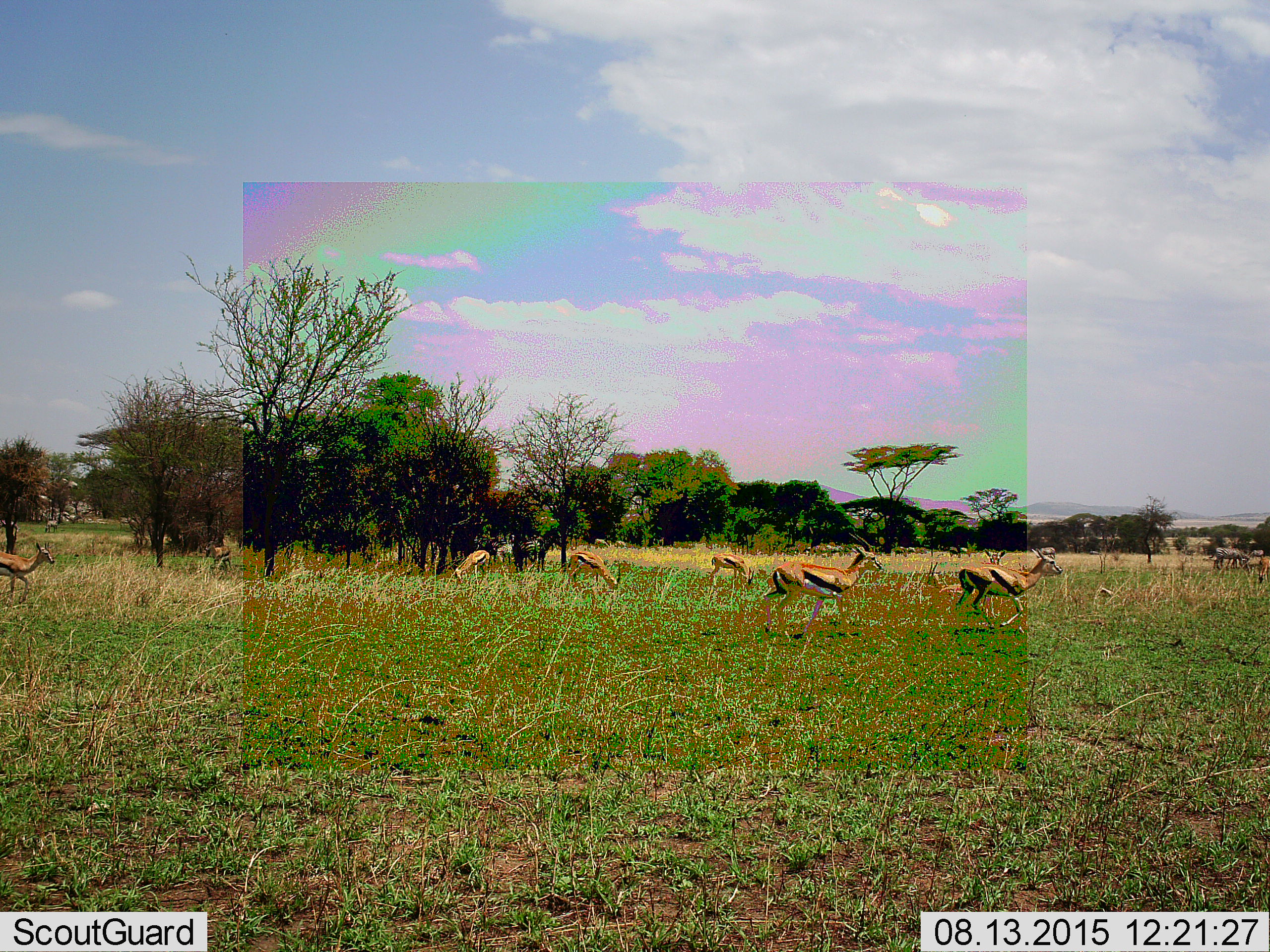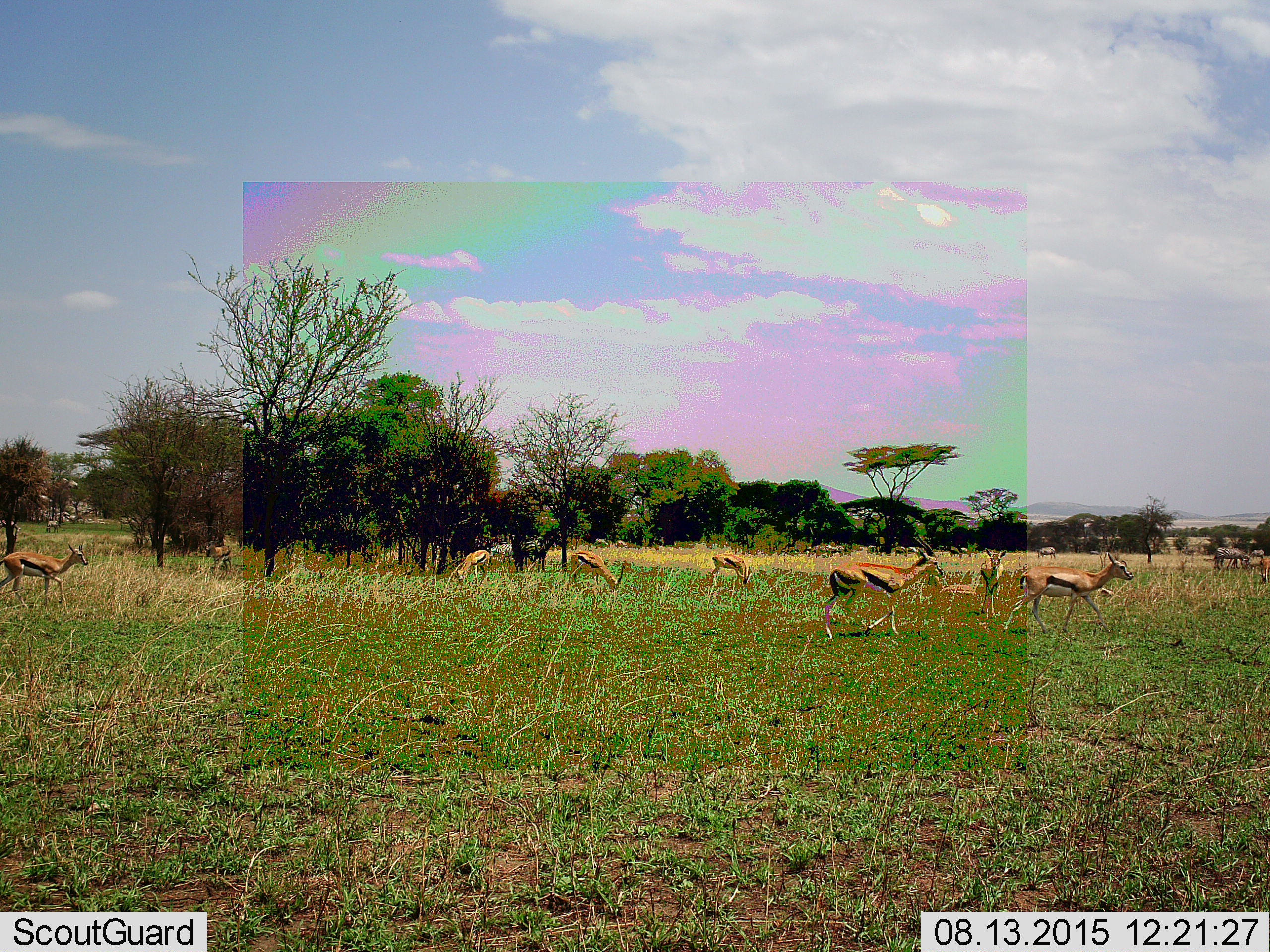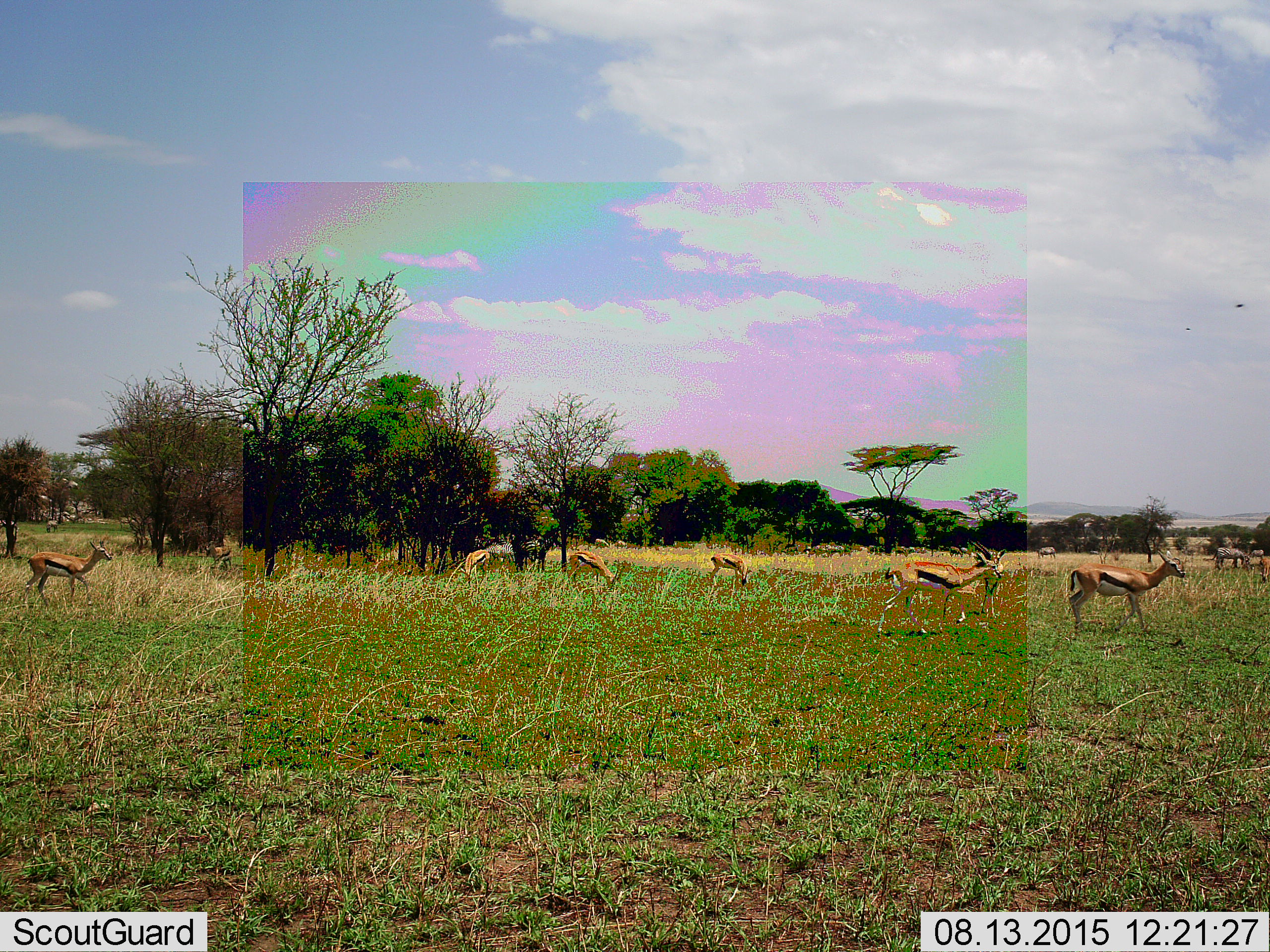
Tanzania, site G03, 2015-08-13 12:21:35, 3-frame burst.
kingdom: Animalia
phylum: Chordata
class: Mammalia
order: Artiodactyla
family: Bovidae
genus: Eudorcas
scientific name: Eudorcas thomsonii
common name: thomson's gazelle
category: gazellethomsons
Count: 9.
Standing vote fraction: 50%.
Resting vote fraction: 17%.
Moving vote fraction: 83%.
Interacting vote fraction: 22%.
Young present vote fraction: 0%.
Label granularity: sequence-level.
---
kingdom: Animalia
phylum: Chordata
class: Mammalia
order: Perissodactyla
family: Equidae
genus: Equus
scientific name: Equus quagga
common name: plains zebra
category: zebra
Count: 3.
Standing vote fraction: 64%.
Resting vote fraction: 0%.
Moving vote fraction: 7%.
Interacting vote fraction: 0%.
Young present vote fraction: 0%.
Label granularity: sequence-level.